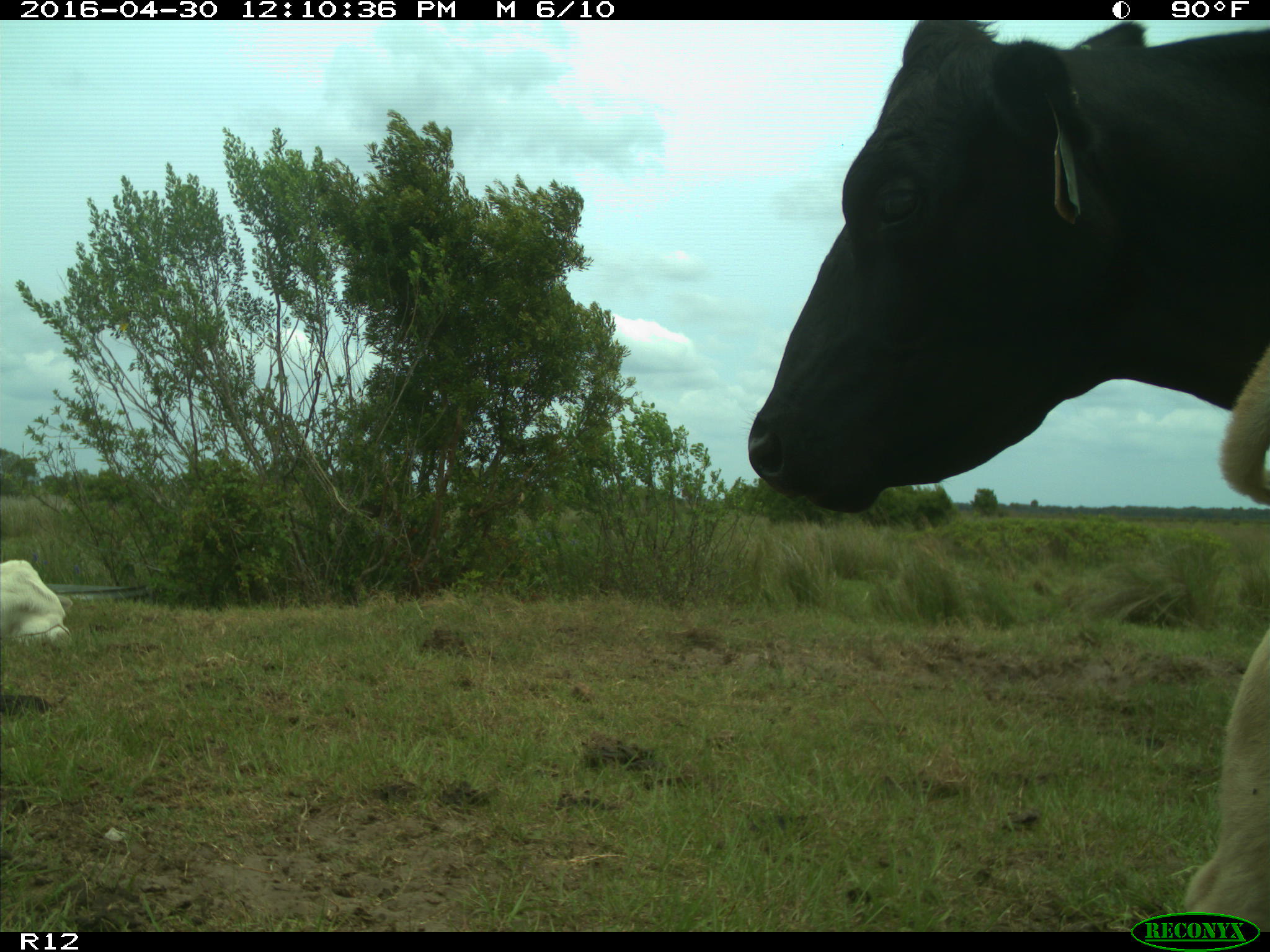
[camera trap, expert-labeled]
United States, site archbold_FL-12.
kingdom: Animalia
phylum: Chordata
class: Mammalia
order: Artiodactyla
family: Bovidae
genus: Bos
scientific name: Bos taurus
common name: domestic cow